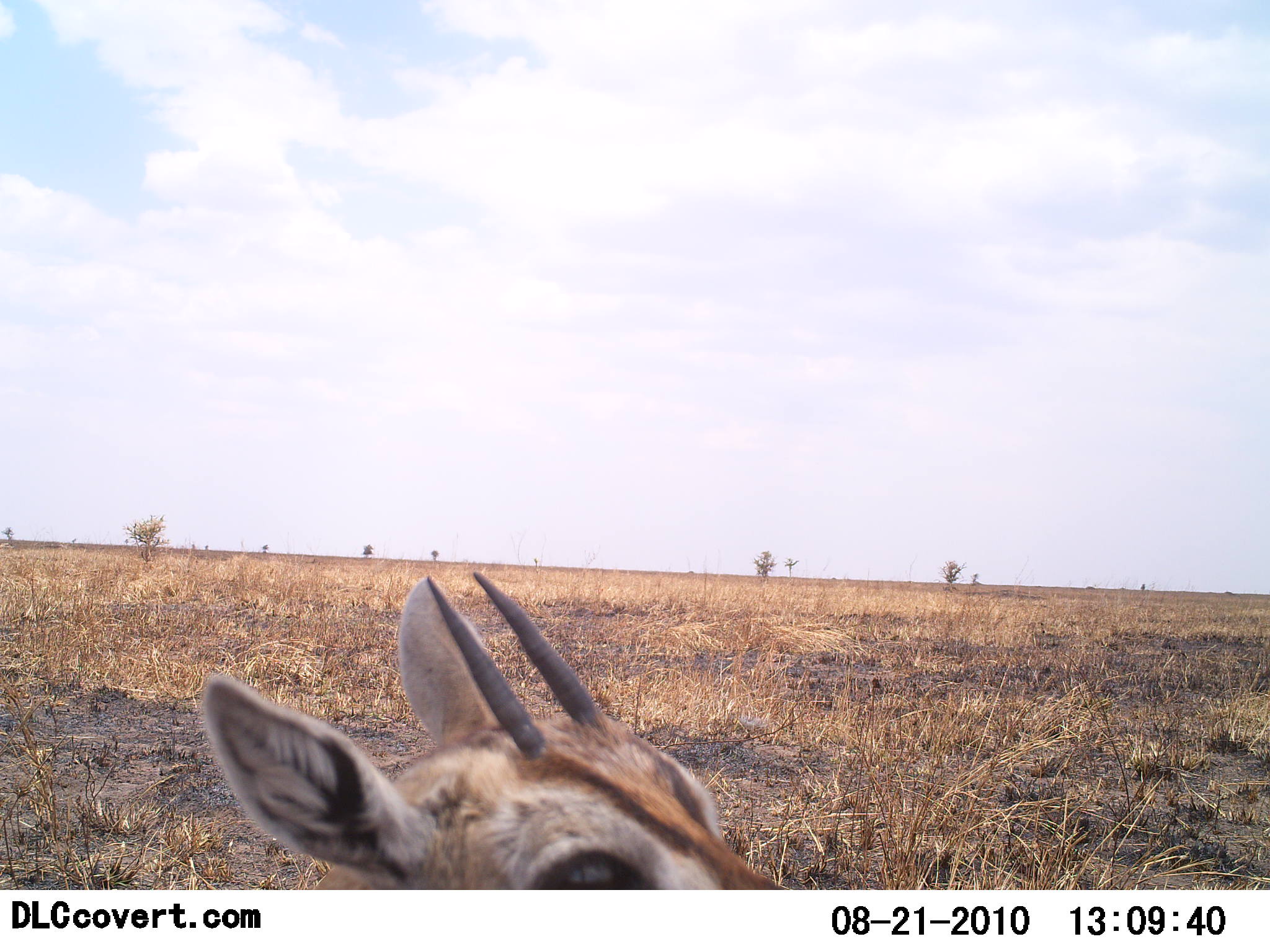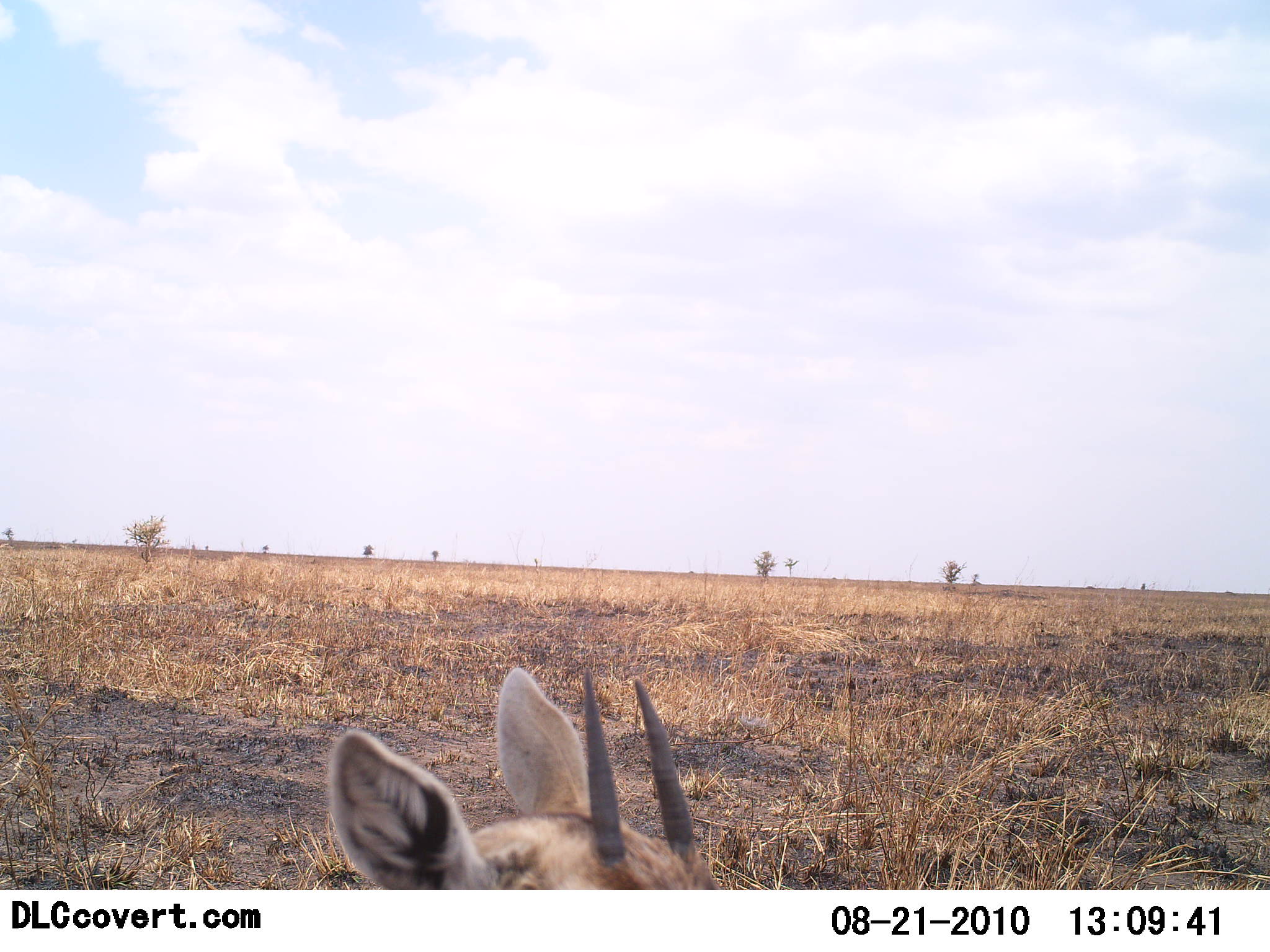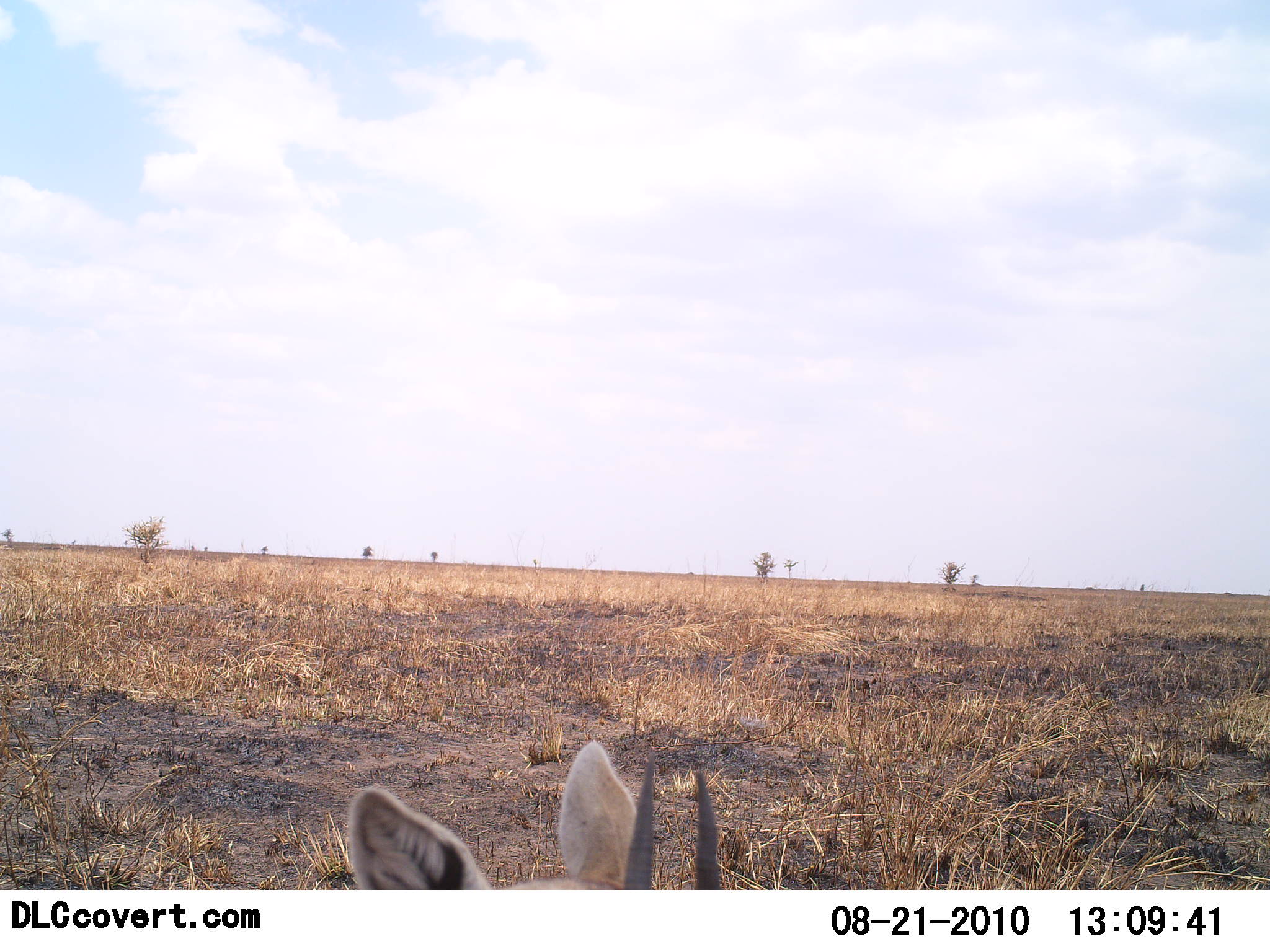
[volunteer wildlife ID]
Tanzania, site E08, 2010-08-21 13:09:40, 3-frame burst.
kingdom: Animalia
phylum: Chordata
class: Mammalia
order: Artiodactyla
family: Bovidae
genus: Eudorcas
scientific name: Eudorcas thomsonii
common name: thomson's gazelle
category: gazellethomsons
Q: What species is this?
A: Gazellethomsons (thomson's gazelle) (Eudorcas thomsonii).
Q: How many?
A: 1.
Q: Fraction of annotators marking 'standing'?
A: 83%.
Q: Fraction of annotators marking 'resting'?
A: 11%.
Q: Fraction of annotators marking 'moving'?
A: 6%.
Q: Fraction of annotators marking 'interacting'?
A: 0%.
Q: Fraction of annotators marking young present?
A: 17%.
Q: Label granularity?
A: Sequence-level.